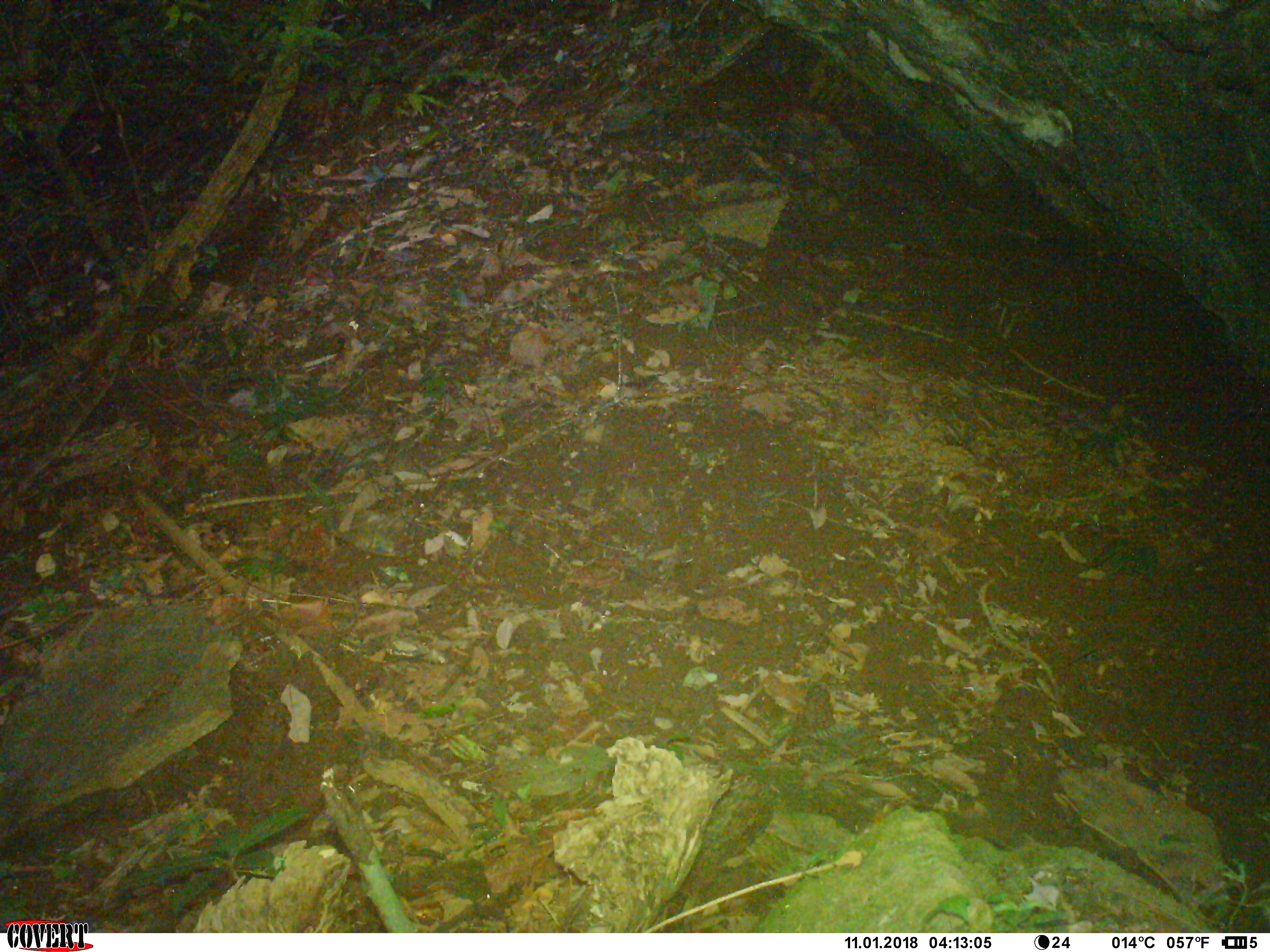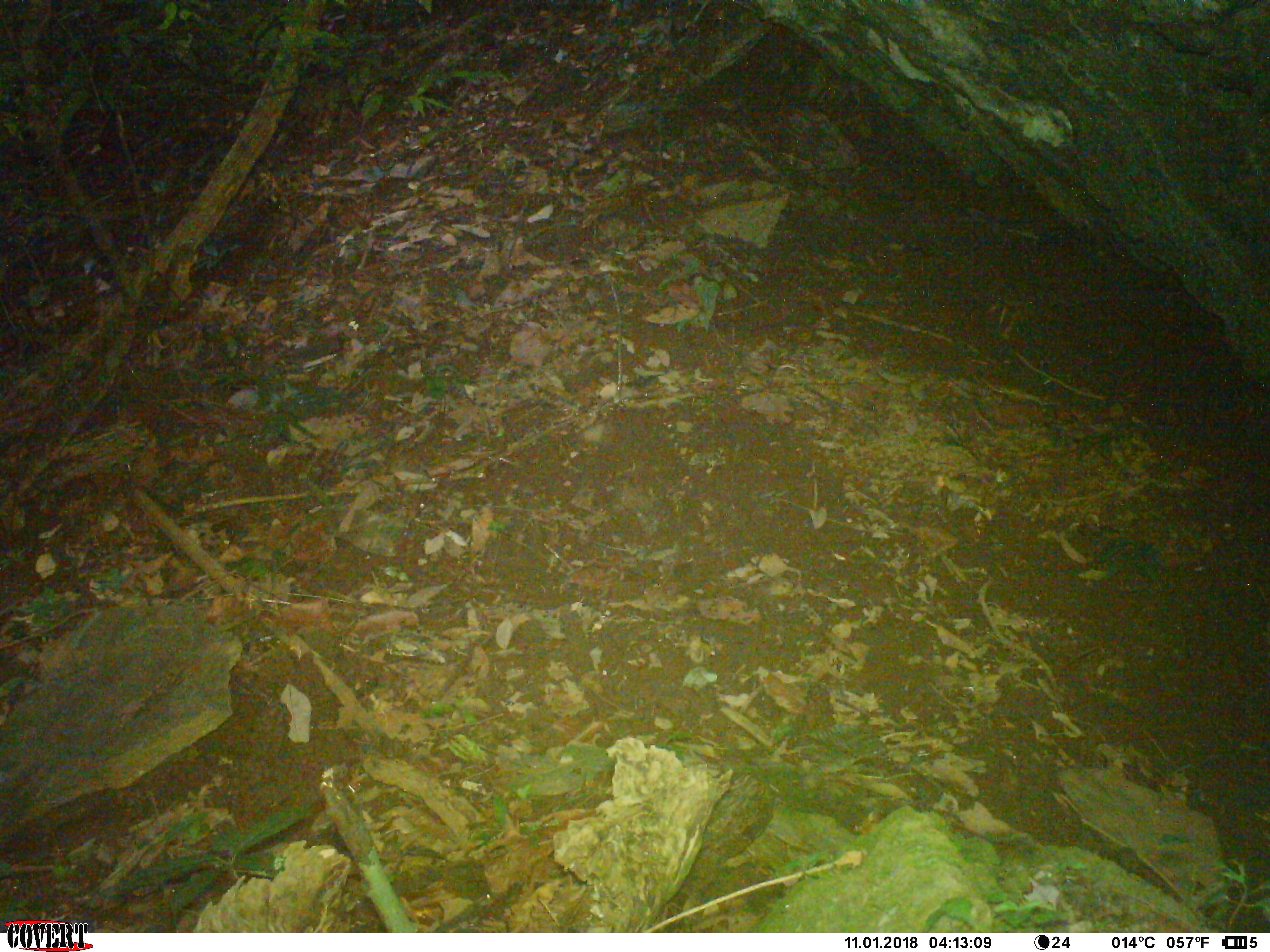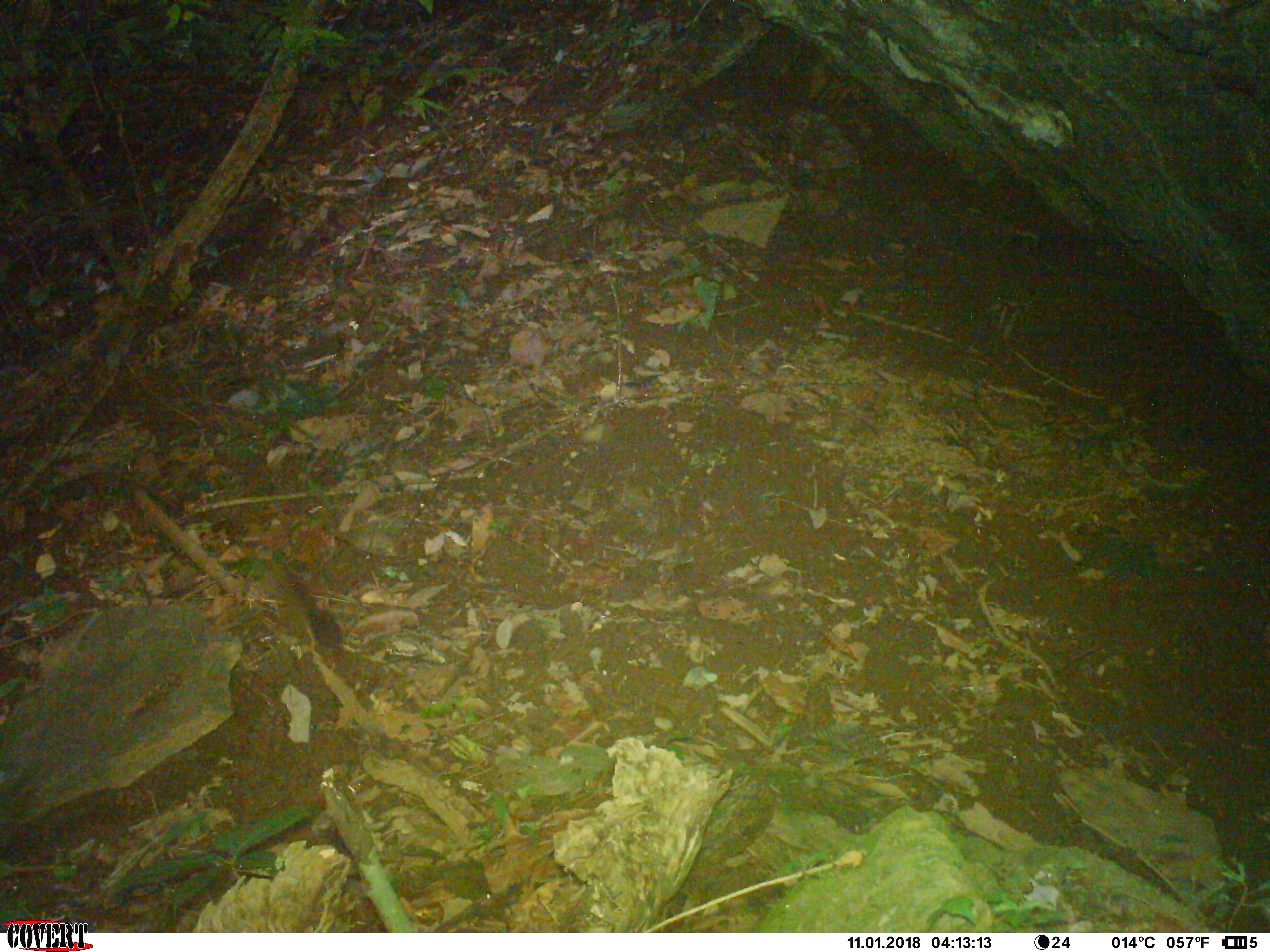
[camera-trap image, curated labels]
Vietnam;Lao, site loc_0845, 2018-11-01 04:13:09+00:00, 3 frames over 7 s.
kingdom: Animalia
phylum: Chordata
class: Mammalia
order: Rodentia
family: Sciuridae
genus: Dremomys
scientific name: Dremomys rufigenis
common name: red-cheeked squirrel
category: red cheeked squirrel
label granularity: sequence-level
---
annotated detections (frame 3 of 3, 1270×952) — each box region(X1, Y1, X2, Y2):
red cheeked squirrel: region(260, 557, 342, 662)